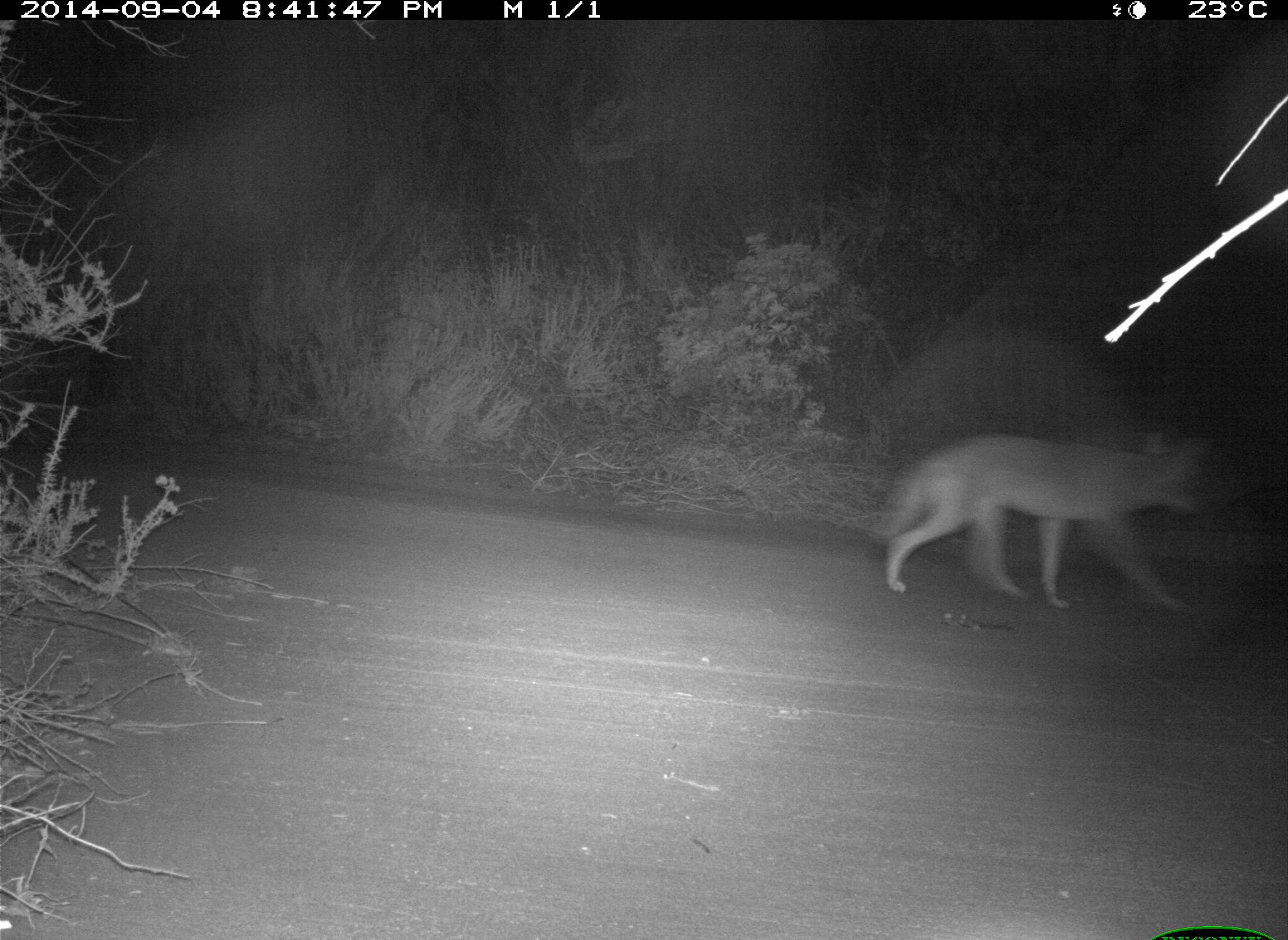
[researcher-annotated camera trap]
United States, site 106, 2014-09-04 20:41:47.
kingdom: Animalia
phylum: Chordata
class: Mammalia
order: Carnivora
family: Canidae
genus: Canis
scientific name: Canis latrans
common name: coyote